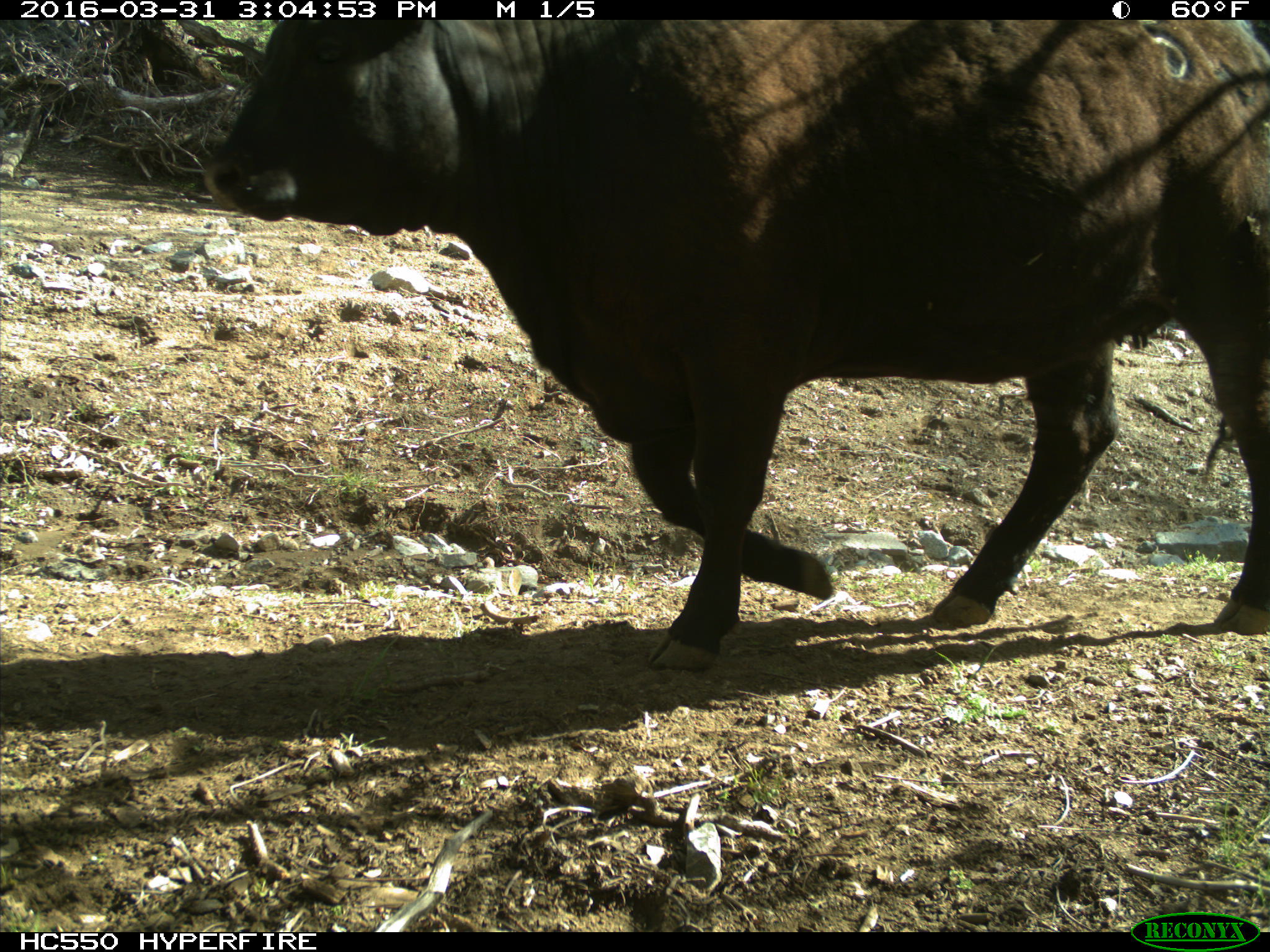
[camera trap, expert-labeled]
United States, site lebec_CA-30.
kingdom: Animalia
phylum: Chordata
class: Mammalia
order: Artiodactyla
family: Bovidae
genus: Bos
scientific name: Bos taurus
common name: domestic cow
Bos taurus (domestic cow).